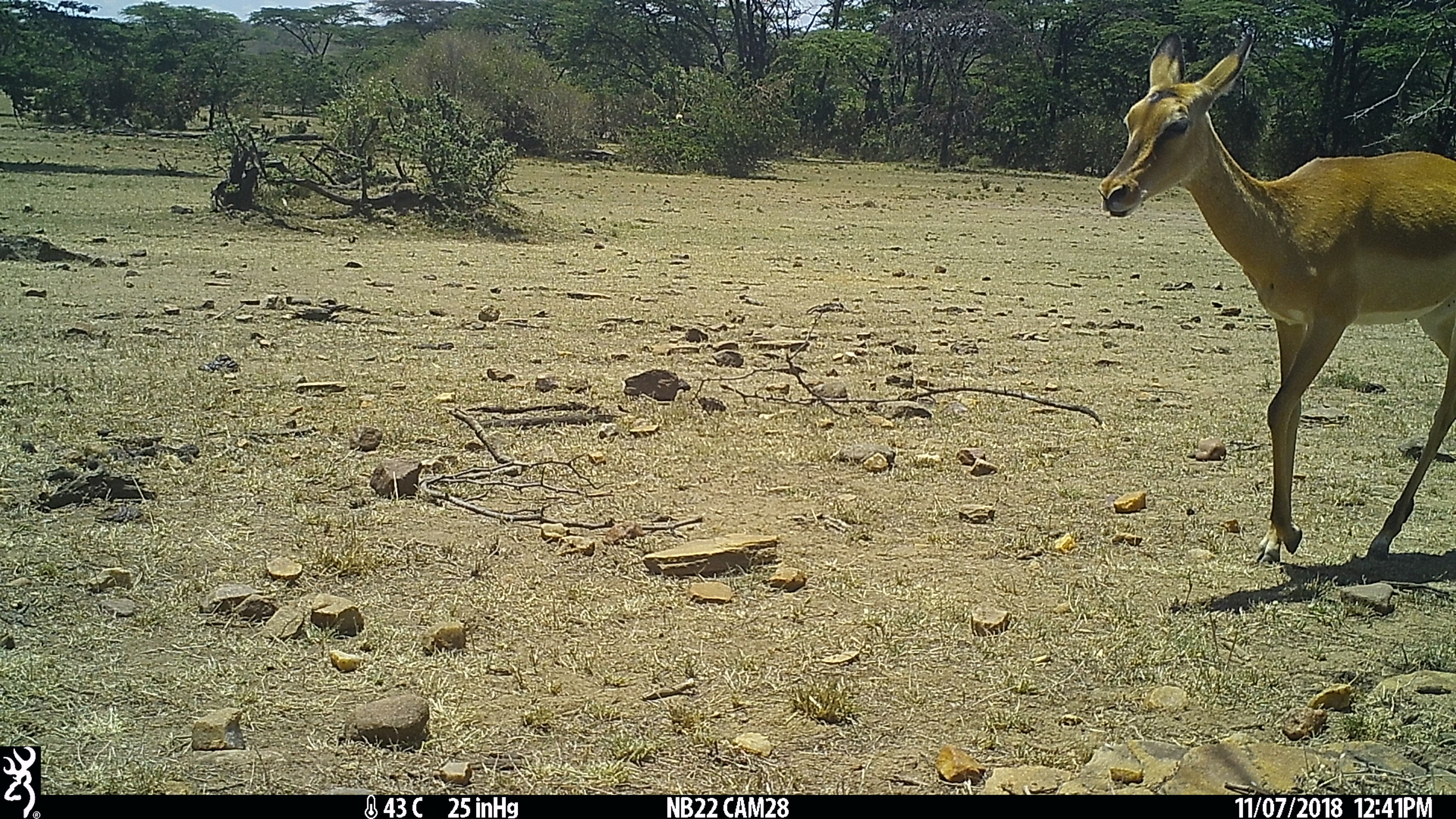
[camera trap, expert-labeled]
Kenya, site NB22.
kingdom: Animalia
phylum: Chordata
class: Mammalia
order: Artiodactyla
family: Bovidae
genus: Aepyceros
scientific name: Aepyceros melampus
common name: impala